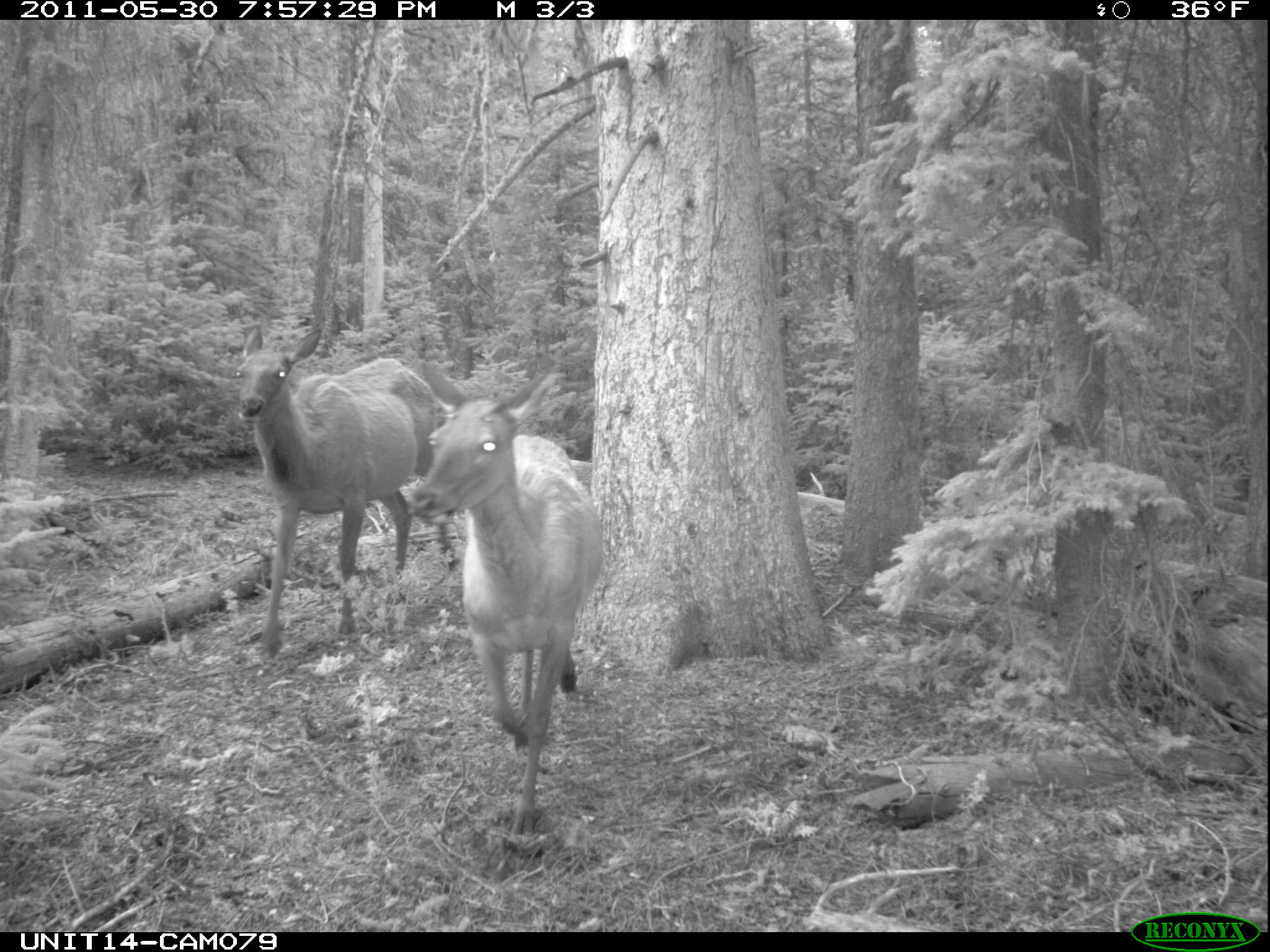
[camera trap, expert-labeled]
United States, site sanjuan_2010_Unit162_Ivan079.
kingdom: Animalia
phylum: Chordata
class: Mammalia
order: Artiodactyla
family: Cervidae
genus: Cervus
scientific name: Cervus elaphus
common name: red deer